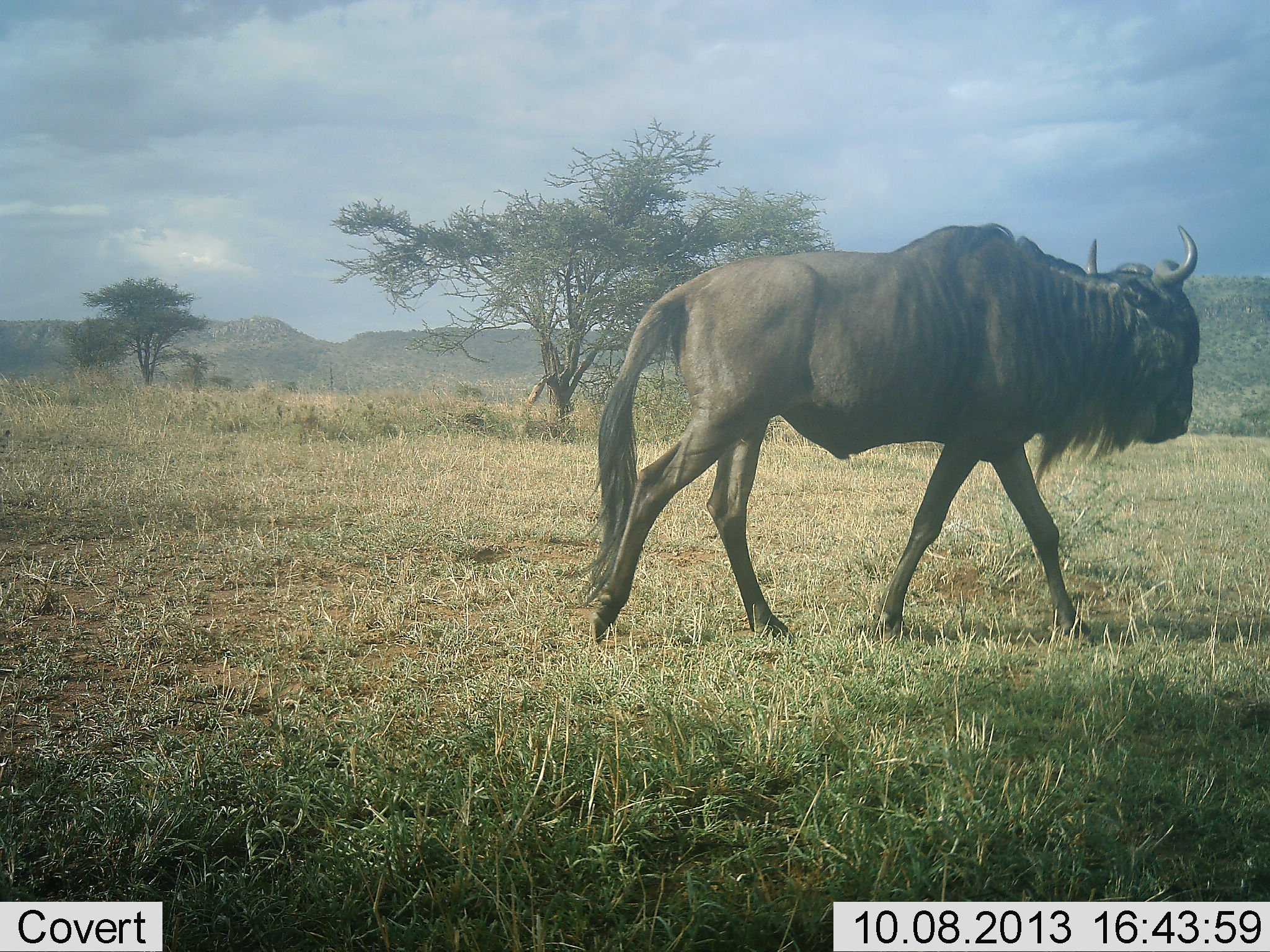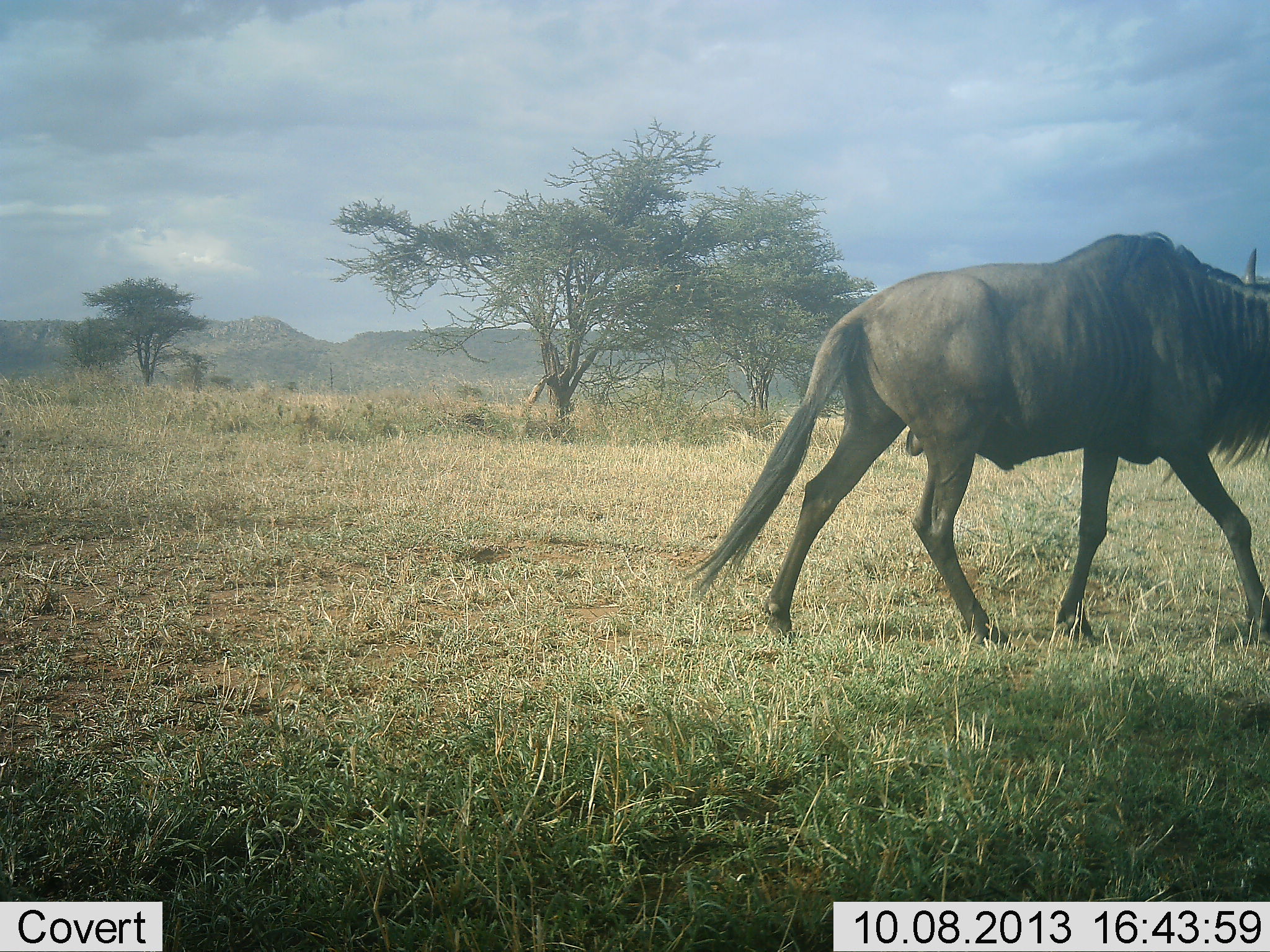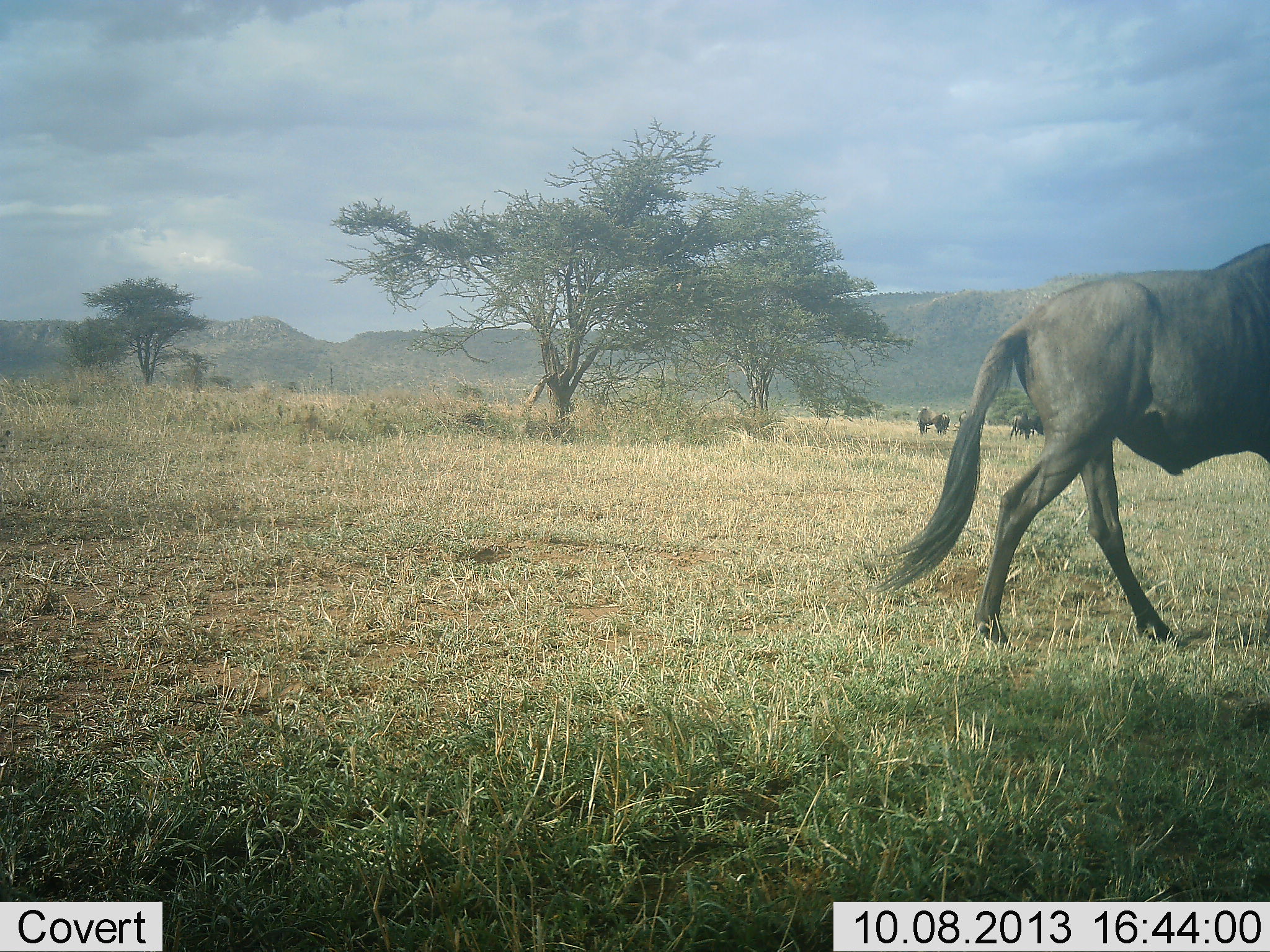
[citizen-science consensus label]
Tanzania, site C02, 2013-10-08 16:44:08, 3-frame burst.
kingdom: Animalia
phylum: Chordata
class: Mammalia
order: Artiodactyla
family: Bovidae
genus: Connochaetes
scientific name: Connochaetes taurinus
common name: blue wildebeest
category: wildebeest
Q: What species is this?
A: Wildebeest (blue wildebeest) (Connochaetes taurinus).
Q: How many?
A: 3.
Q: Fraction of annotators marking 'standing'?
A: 33%.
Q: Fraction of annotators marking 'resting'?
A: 0%.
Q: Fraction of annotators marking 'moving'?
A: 96%.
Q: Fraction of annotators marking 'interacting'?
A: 0%.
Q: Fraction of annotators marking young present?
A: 0%.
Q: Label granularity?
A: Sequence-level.